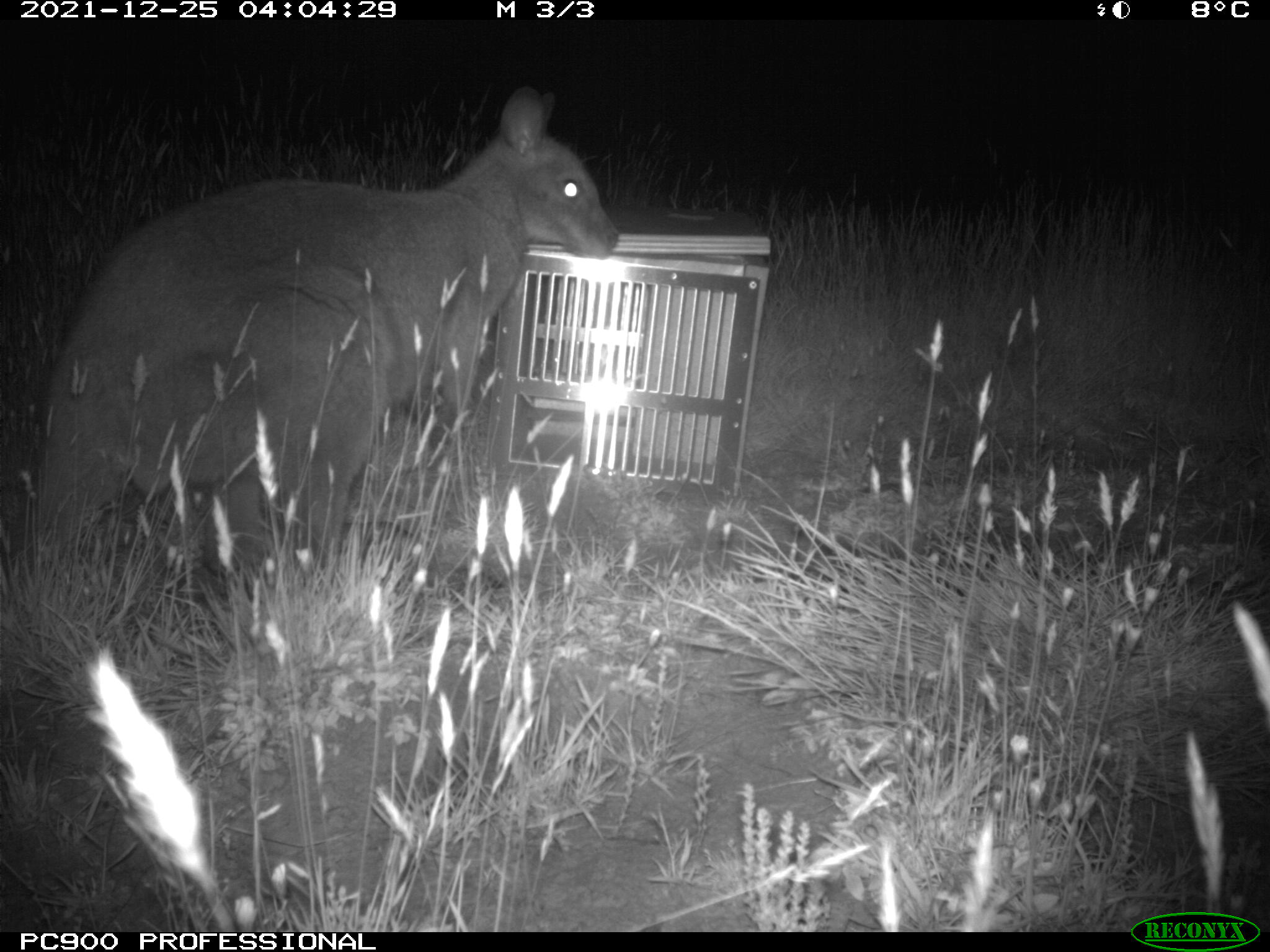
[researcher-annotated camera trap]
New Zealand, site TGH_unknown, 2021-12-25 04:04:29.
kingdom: Animalia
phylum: Chordata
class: Mammalia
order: Diprotodontia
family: Macropodidae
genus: Notamacropus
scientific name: Notamacropus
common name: wallaby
Wallaby (Notamacropus).